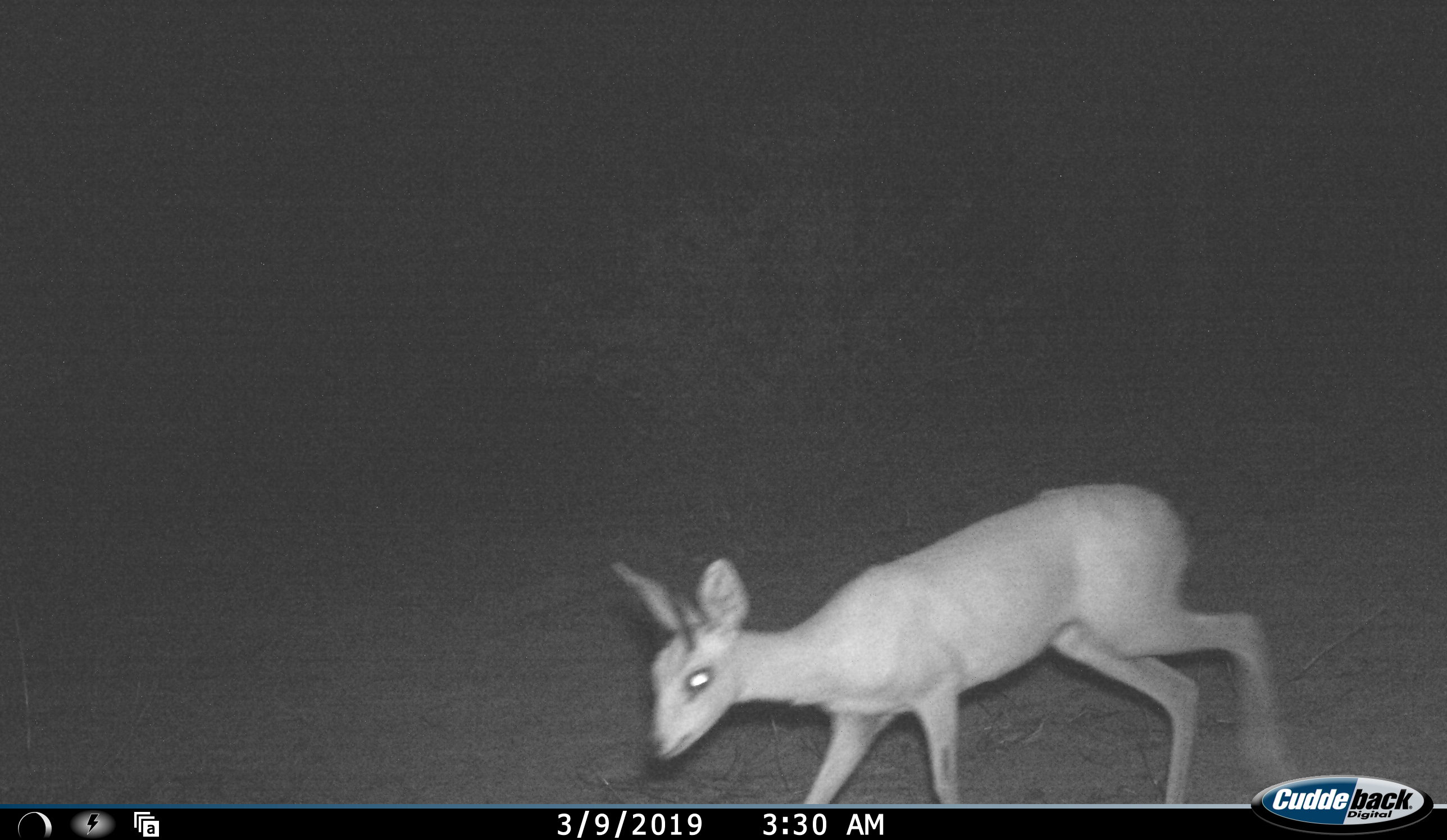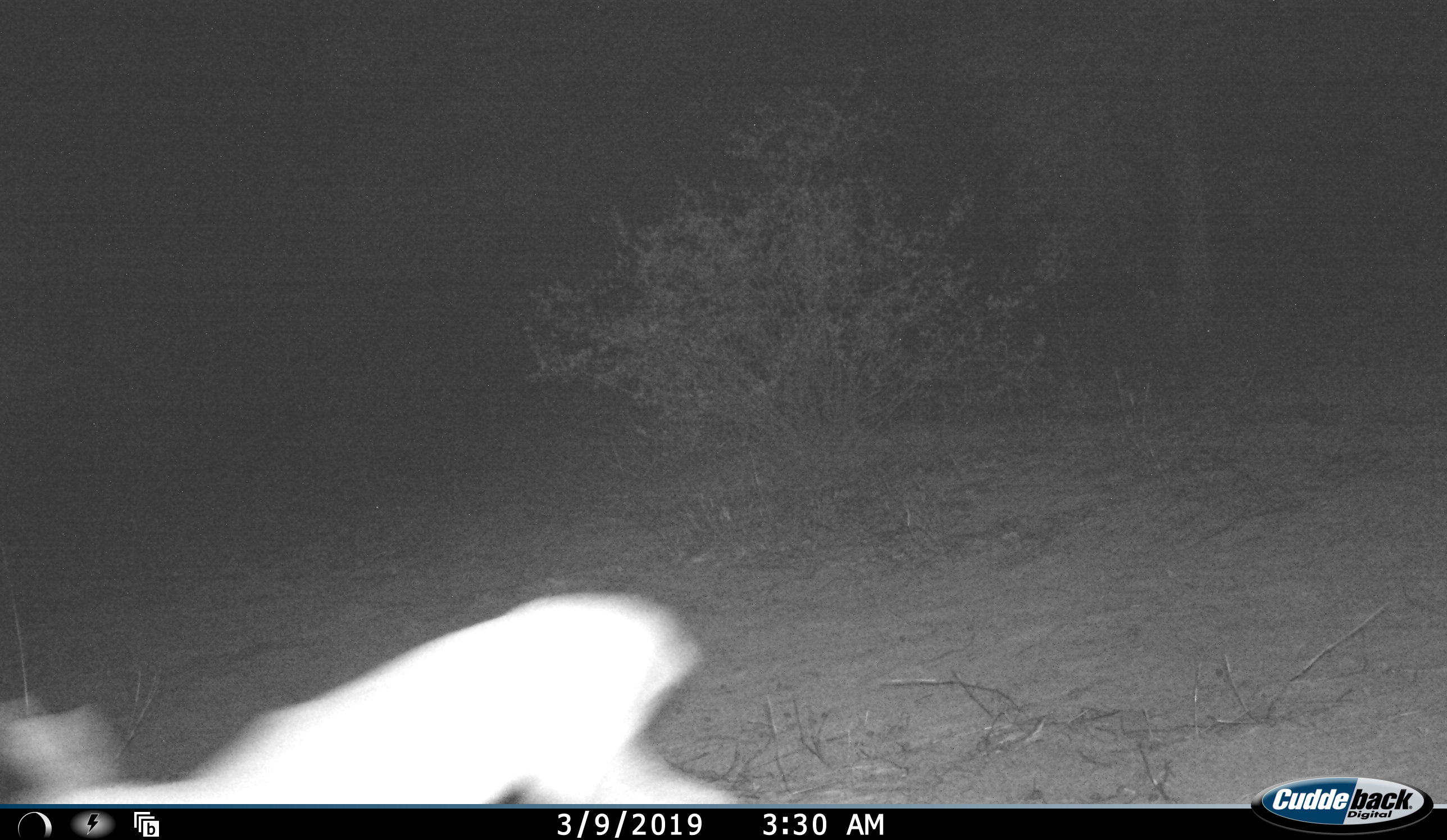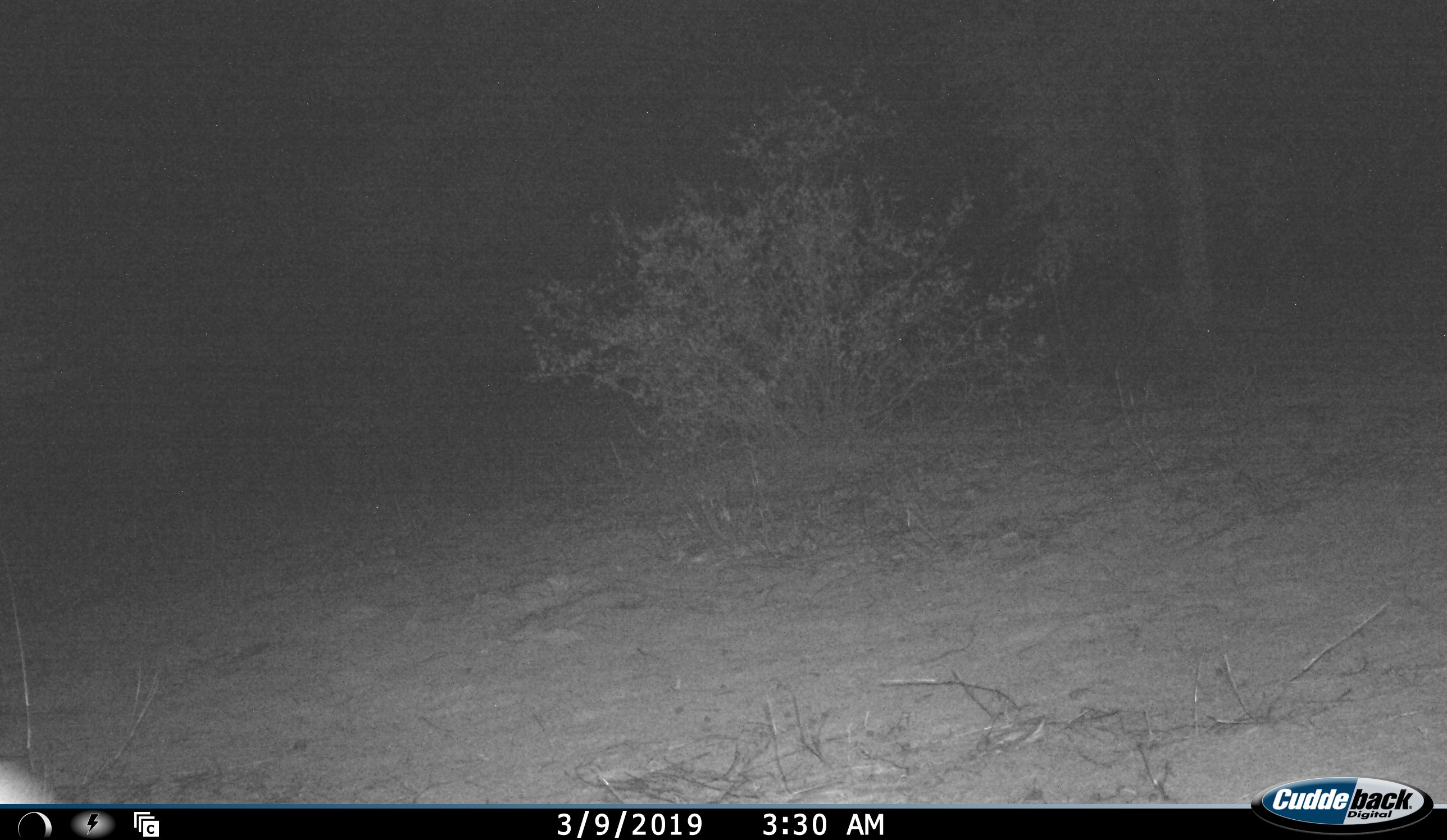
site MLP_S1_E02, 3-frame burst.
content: unidentified animal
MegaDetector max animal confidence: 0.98